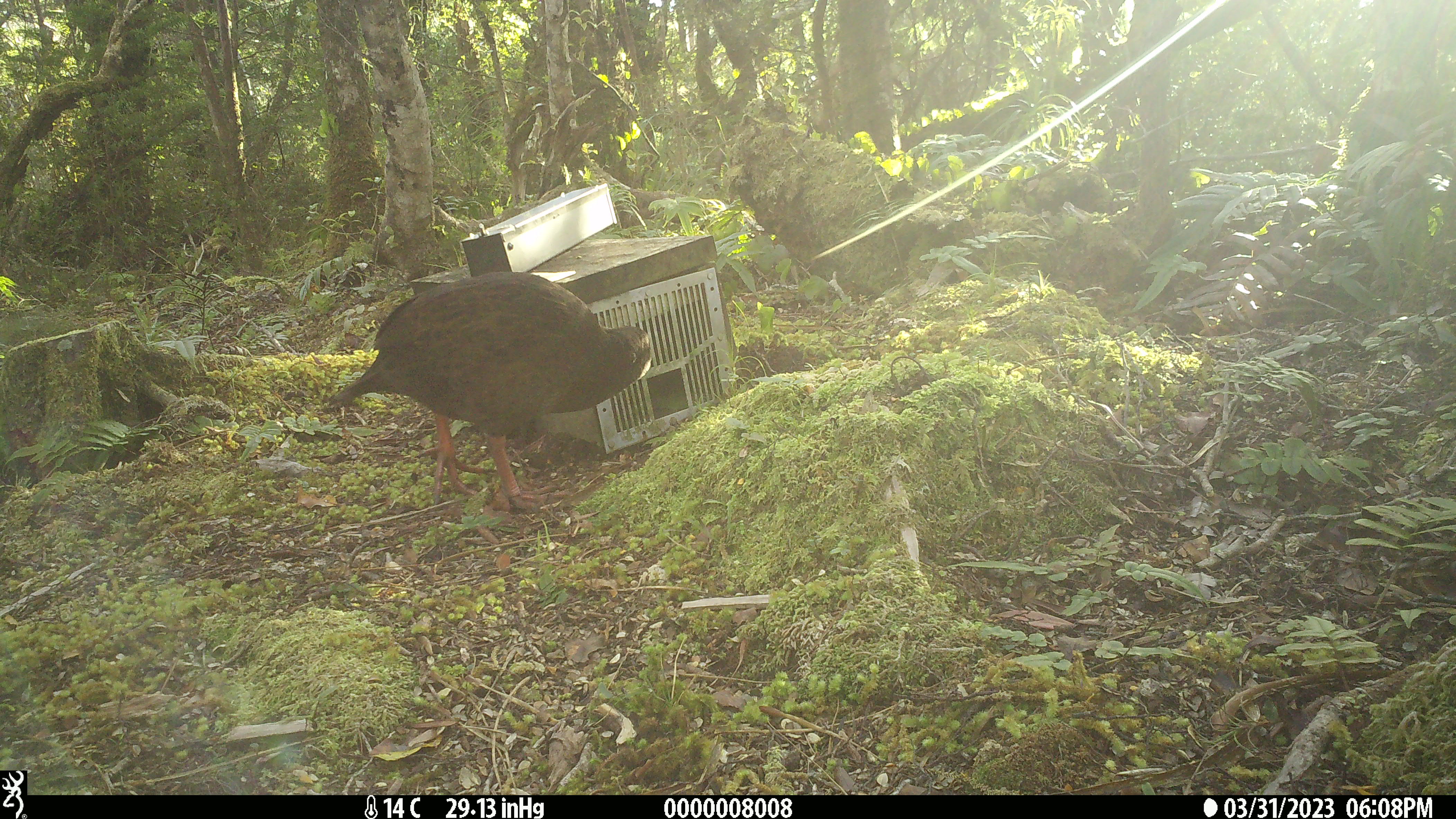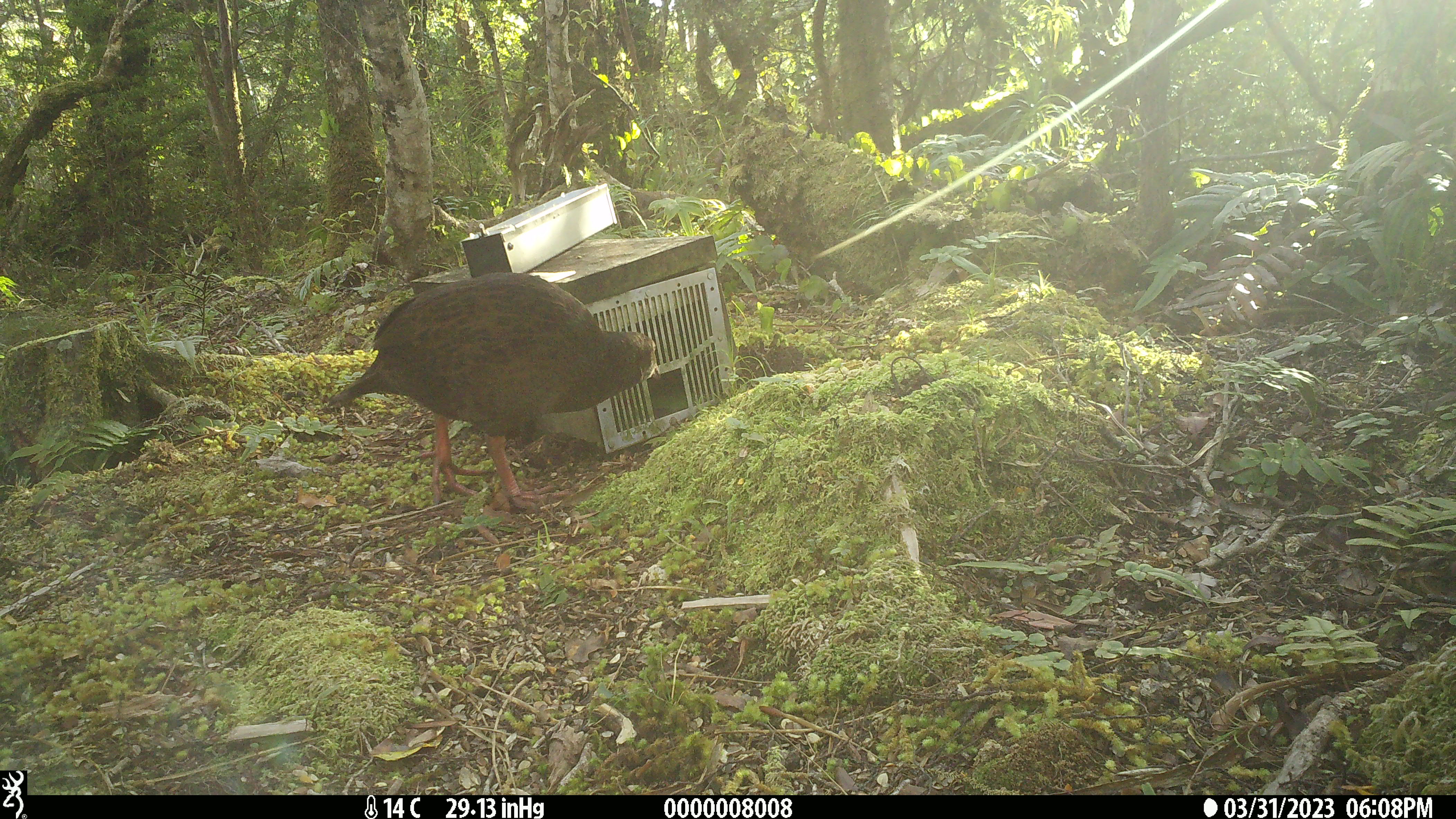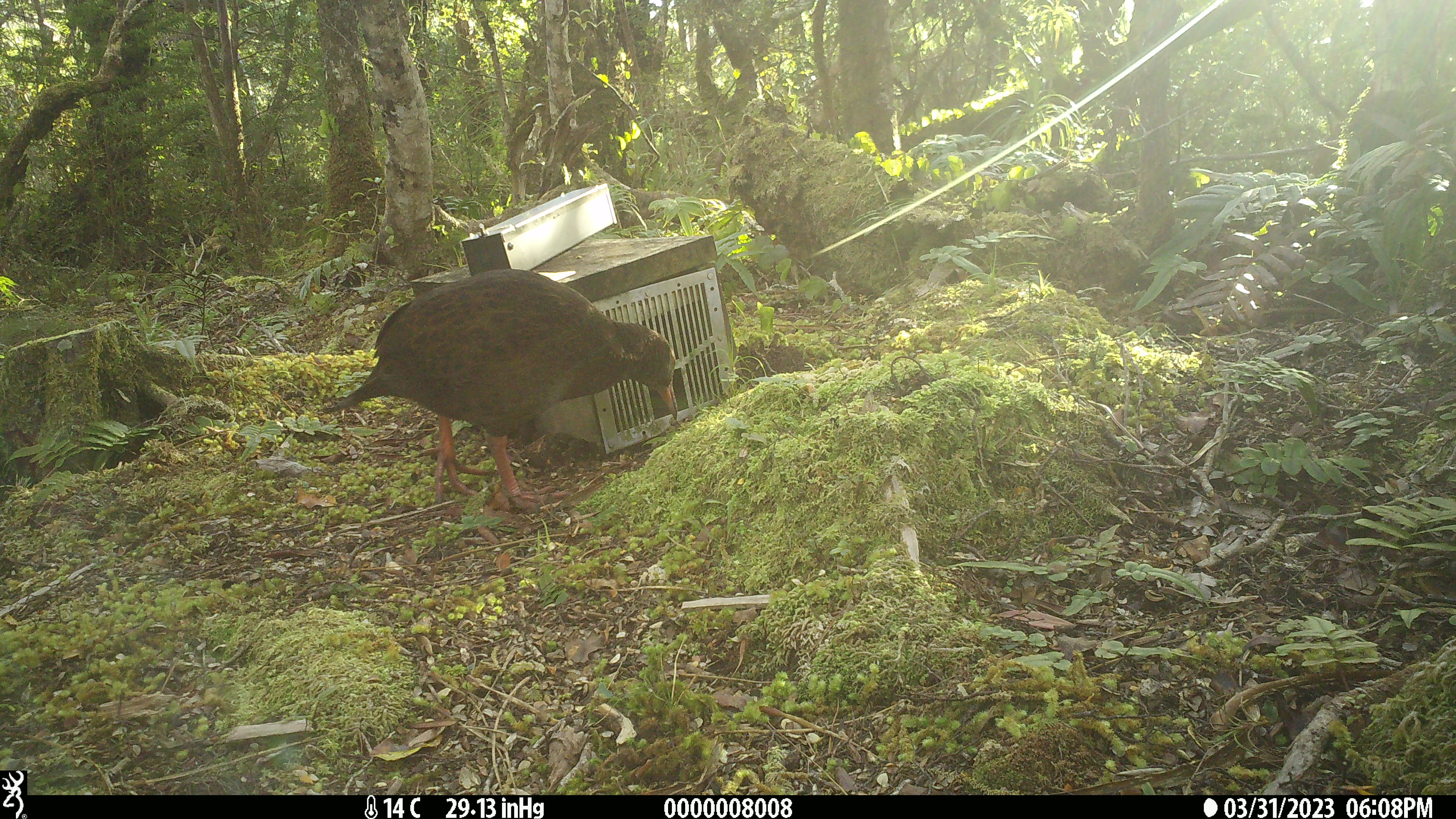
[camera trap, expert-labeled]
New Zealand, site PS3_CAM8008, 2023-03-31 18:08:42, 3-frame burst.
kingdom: Animalia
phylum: Chordata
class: Aves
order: Gruiformes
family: Rallidae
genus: Gallirallus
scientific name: Gallirallus australis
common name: weka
Weka (Gallirallus australis).